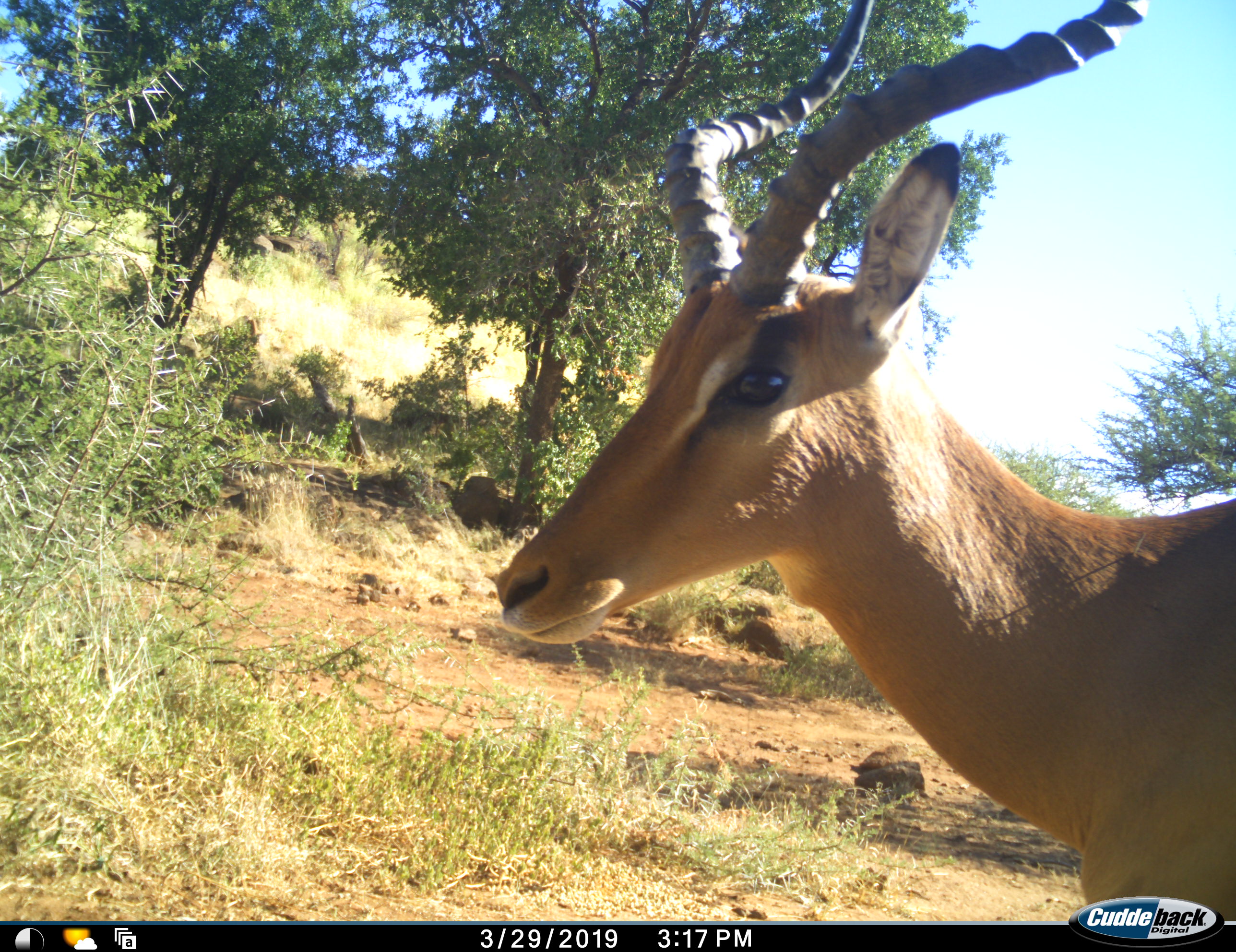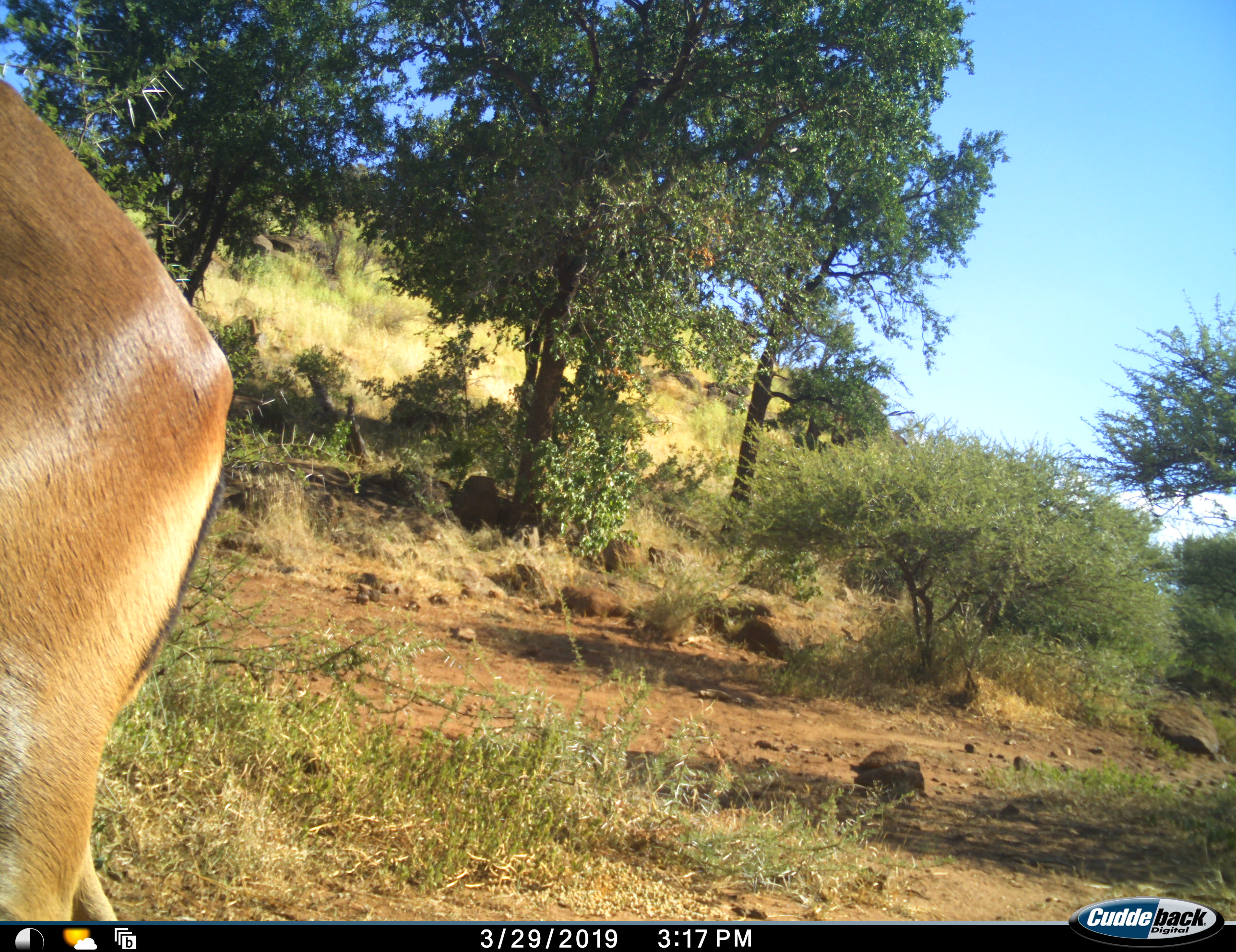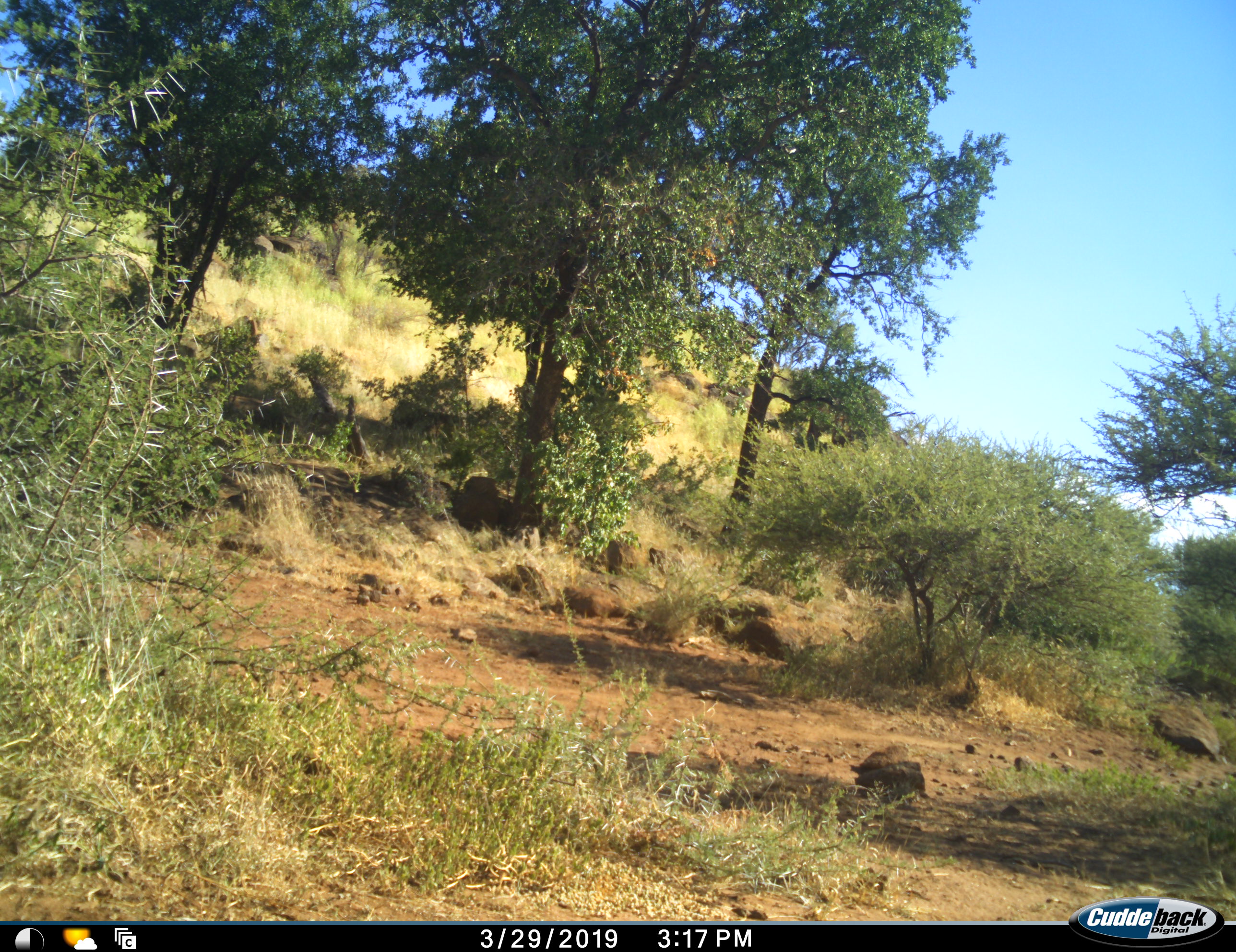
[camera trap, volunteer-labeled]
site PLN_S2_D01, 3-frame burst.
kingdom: Animalia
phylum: Chordata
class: Mammalia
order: Artiodactyla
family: Bovidae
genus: Aepyceros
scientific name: Aepyceros melampus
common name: impala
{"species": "impala (Aepyceros melampus)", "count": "1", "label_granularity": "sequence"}